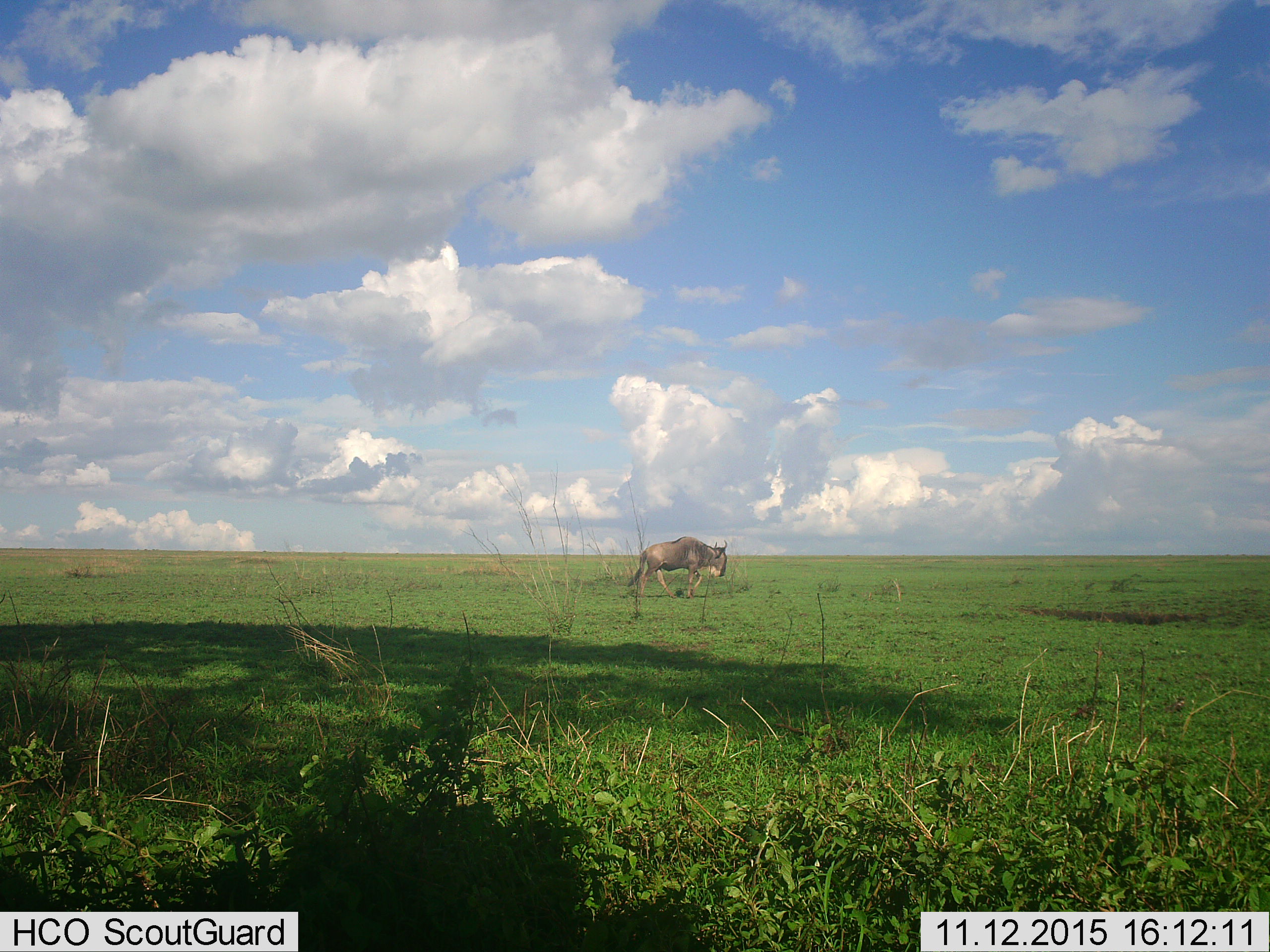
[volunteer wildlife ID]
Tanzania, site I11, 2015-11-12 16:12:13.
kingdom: Animalia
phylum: Chordata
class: Mammalia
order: Artiodactyla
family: Bovidae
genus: Connochaetes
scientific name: Connochaetes taurinus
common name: blue wildebeest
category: wildebeest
Wildebeest (blue wildebeest) (Connochaetes taurinus), count 1. Behavior (volunteer vote fractions): standing 25%, resting 0%, moving 88%, interacting 0%. Young present (vote fraction): 0%. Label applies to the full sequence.